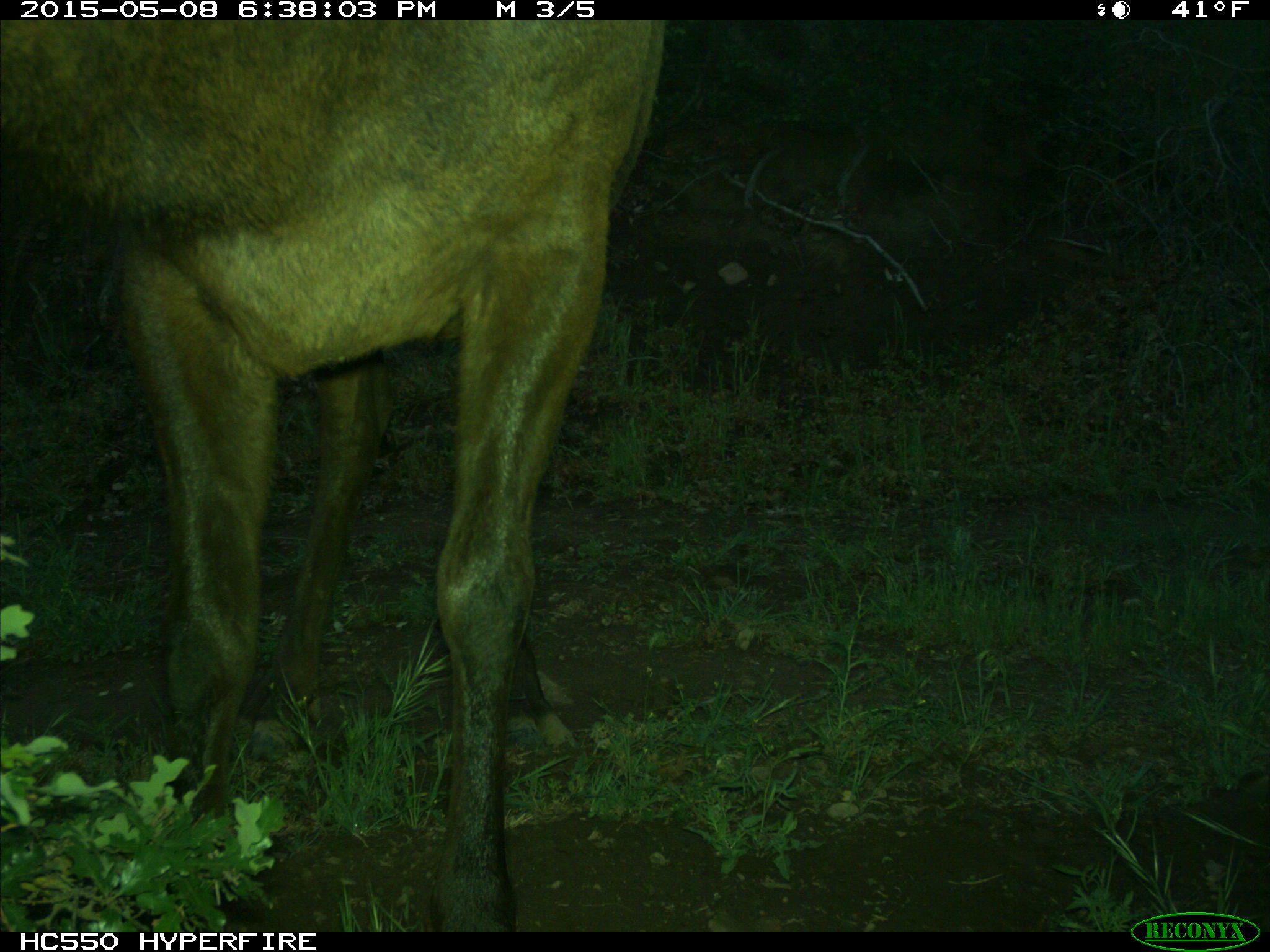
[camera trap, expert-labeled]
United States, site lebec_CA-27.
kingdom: Animalia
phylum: Chordata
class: Mammalia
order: Artiodactyla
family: Cervidae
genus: Cervus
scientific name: Cervus canadensis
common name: elk